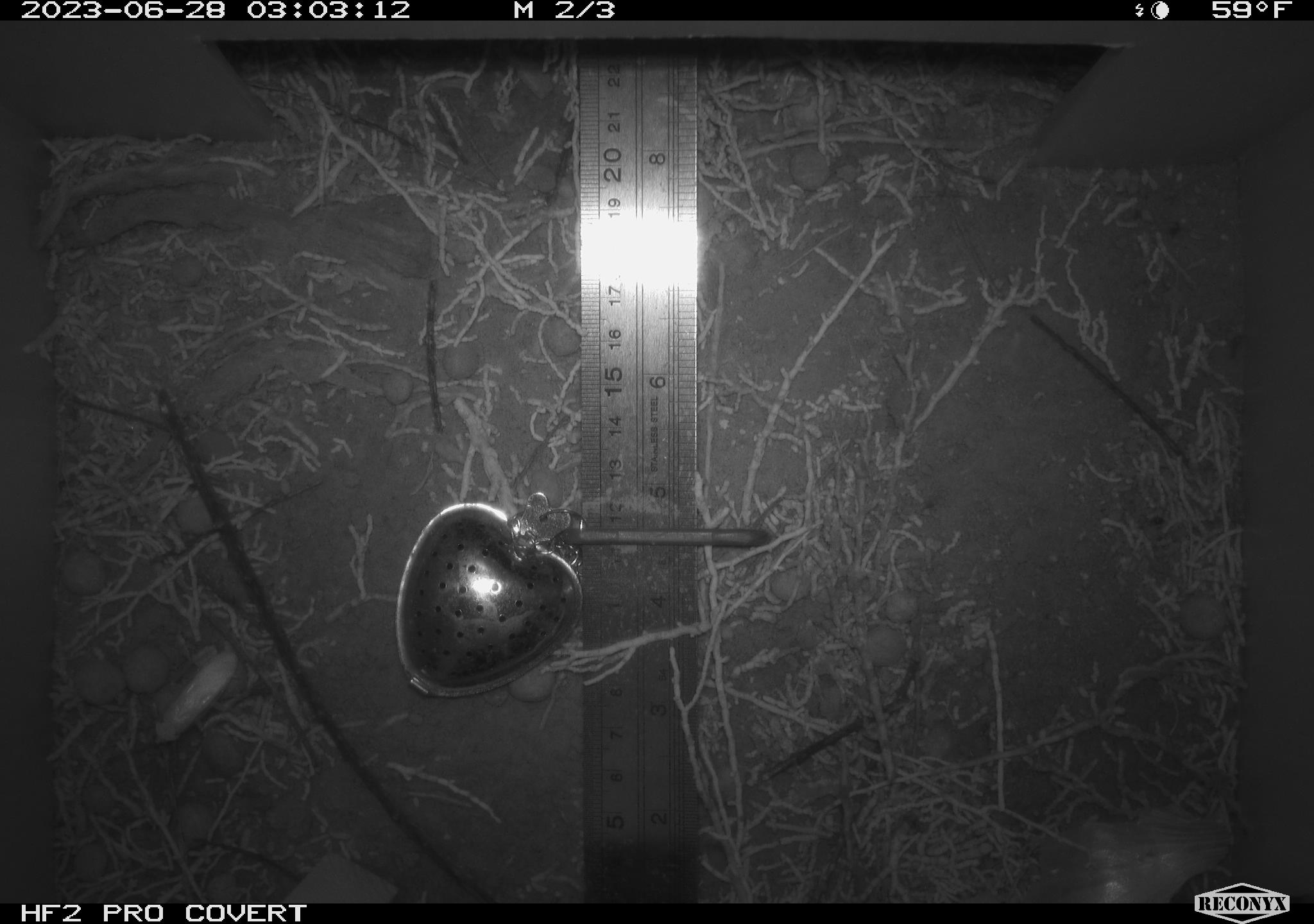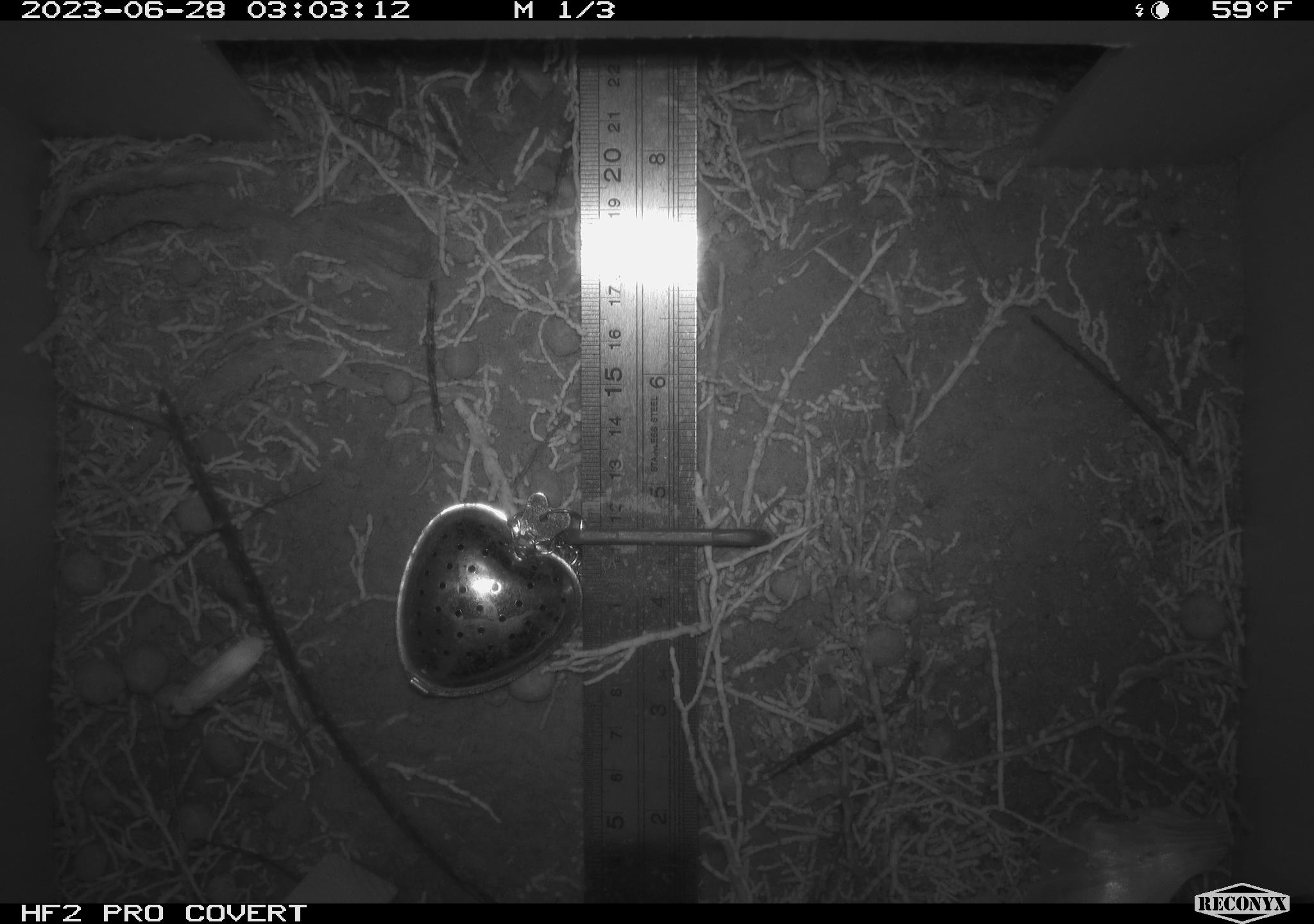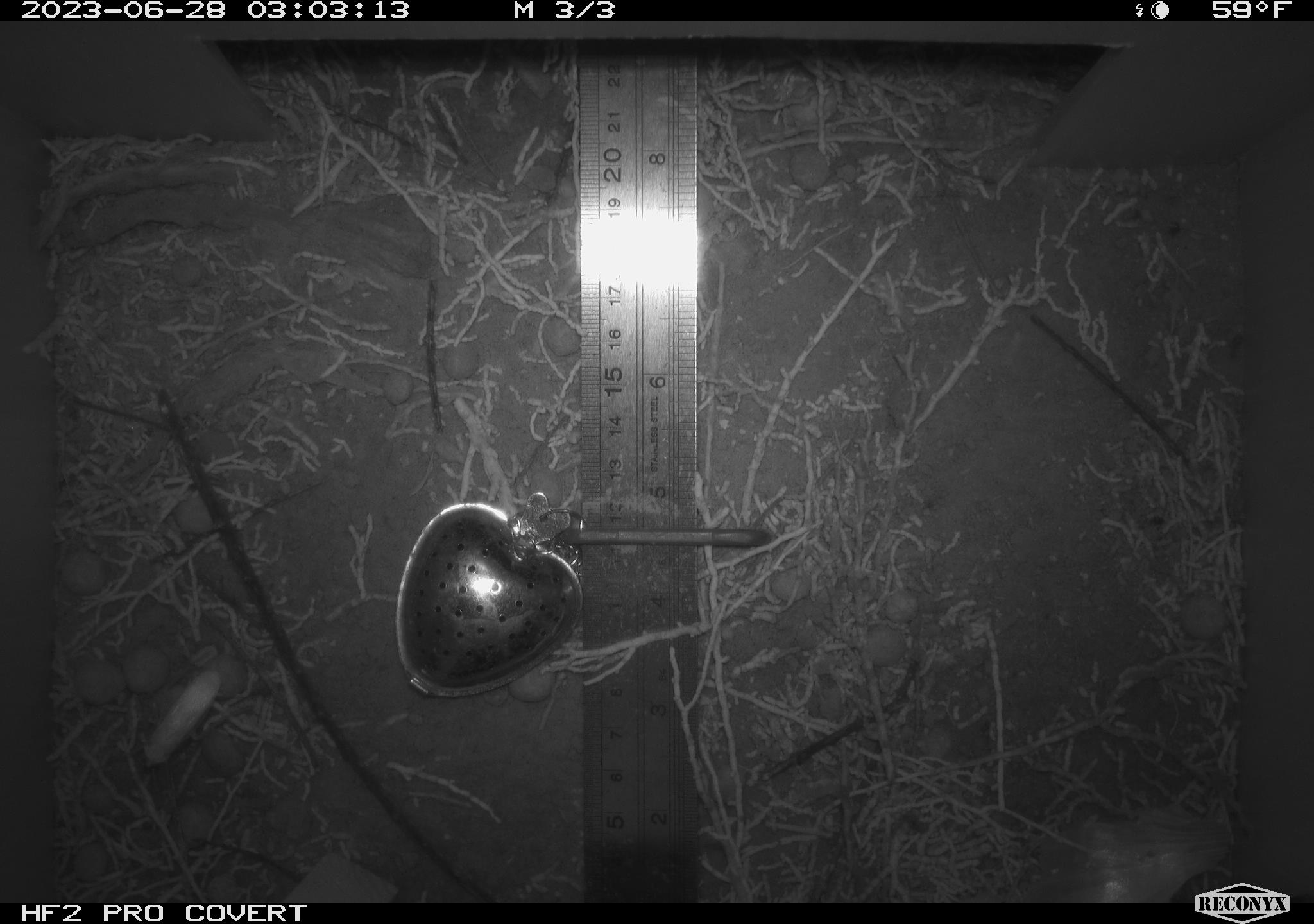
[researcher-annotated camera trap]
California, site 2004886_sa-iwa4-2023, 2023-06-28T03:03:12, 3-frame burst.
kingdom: Animalia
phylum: Arthropoda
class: Insecta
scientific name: Insecta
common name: insect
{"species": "insect (Insecta)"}